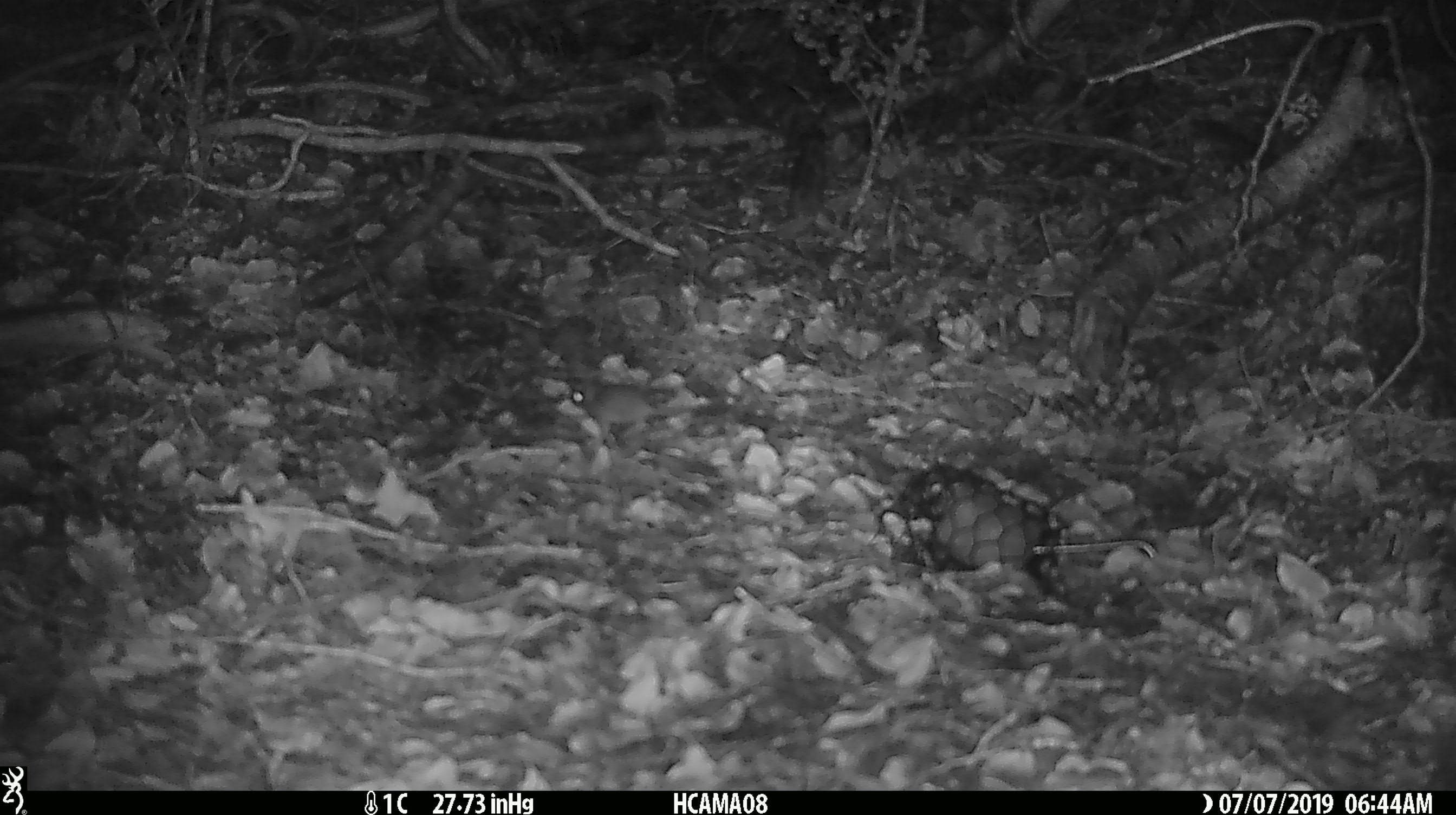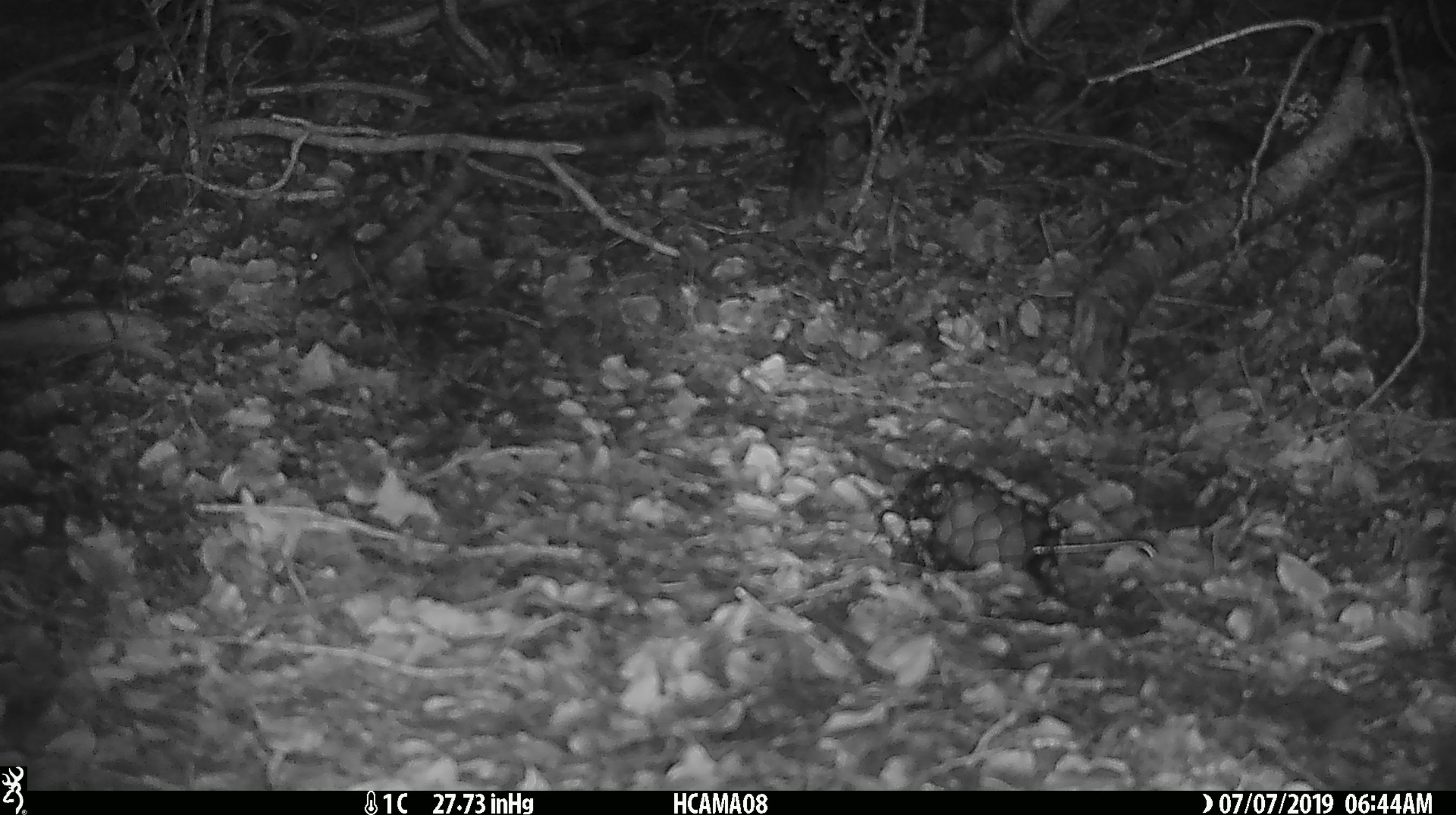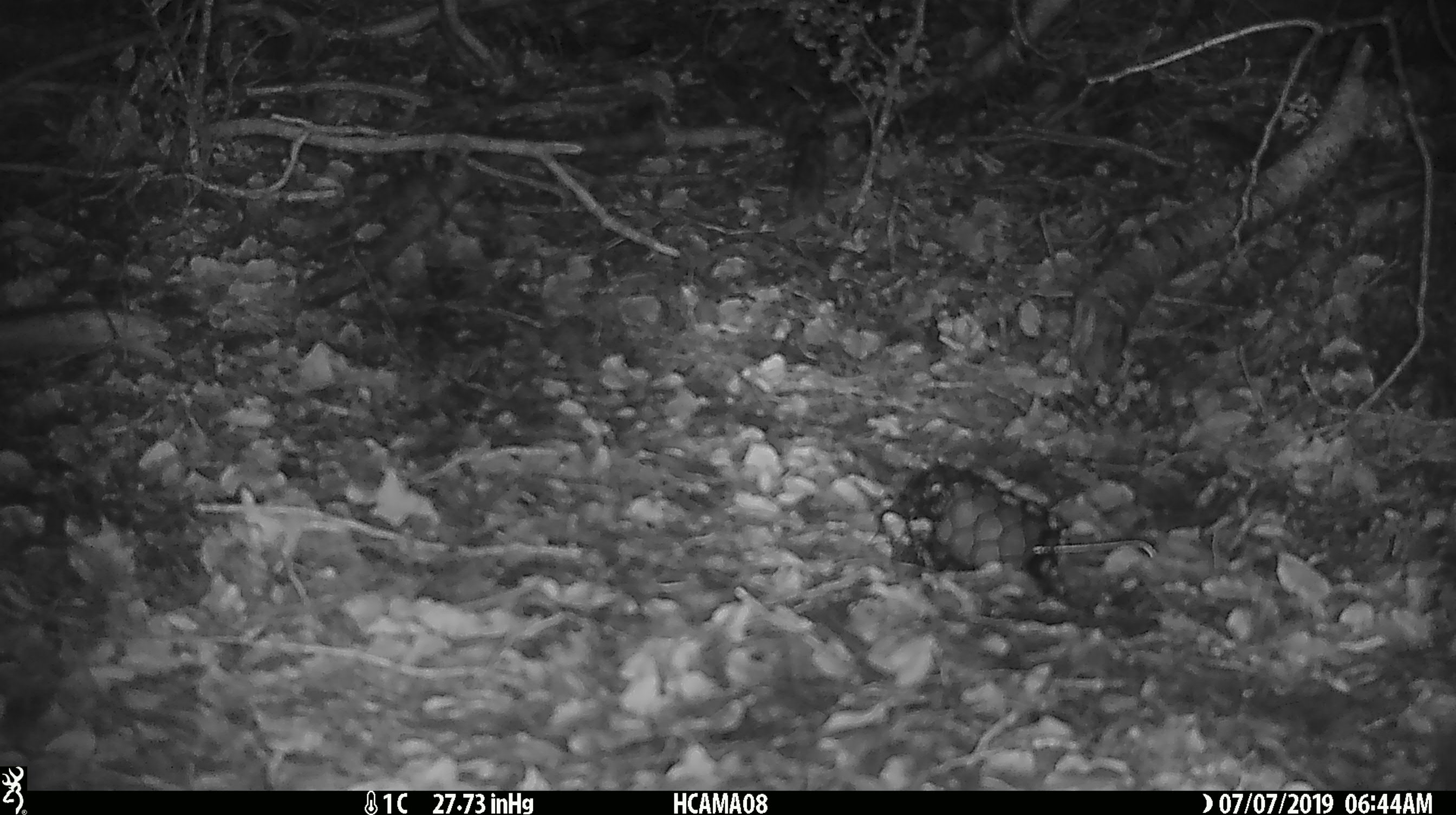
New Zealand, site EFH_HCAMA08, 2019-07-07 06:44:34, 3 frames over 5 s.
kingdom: Animalia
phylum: Chordata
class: Mammalia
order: Rodentia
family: Muridae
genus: Mus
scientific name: Mus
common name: mouse